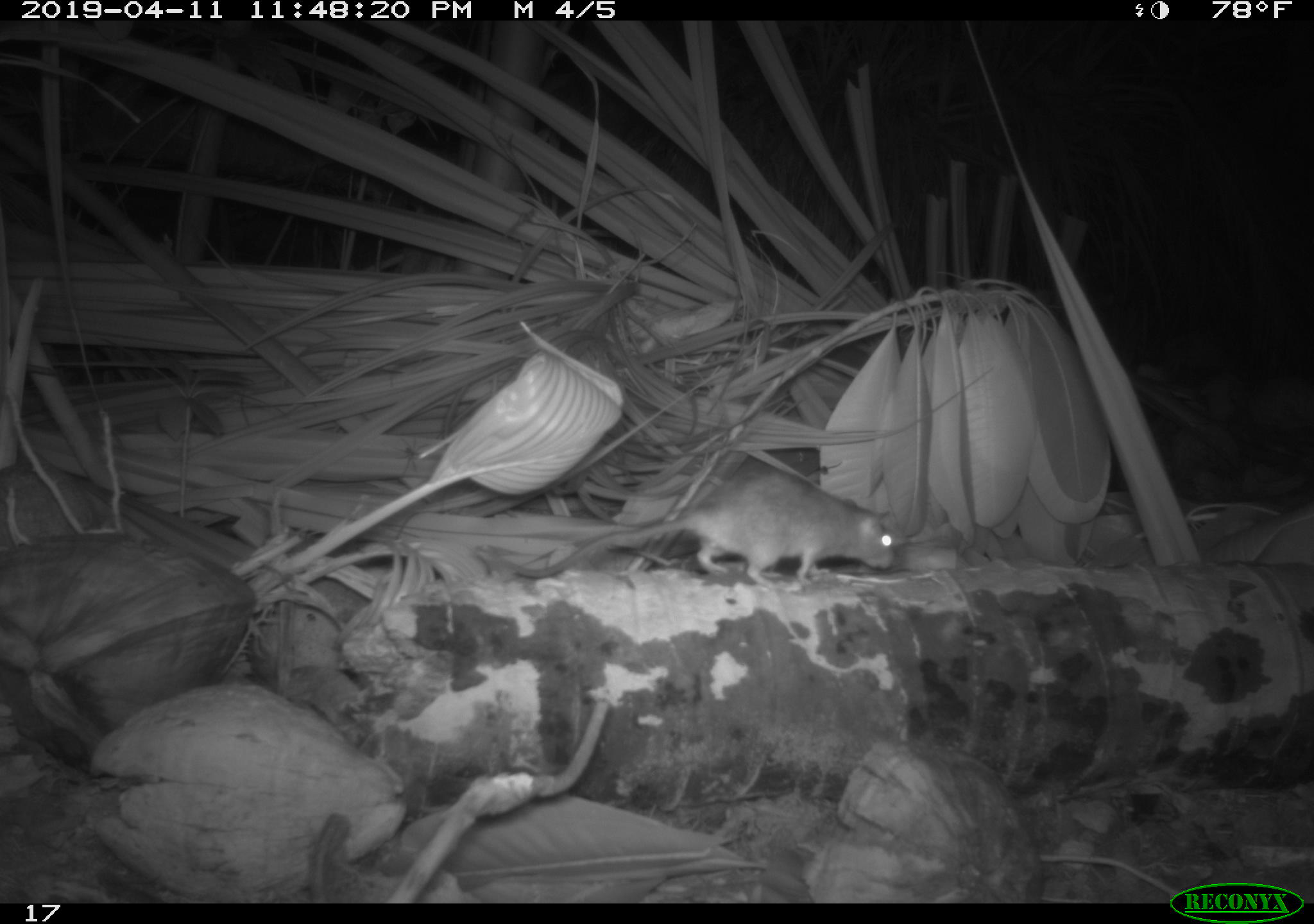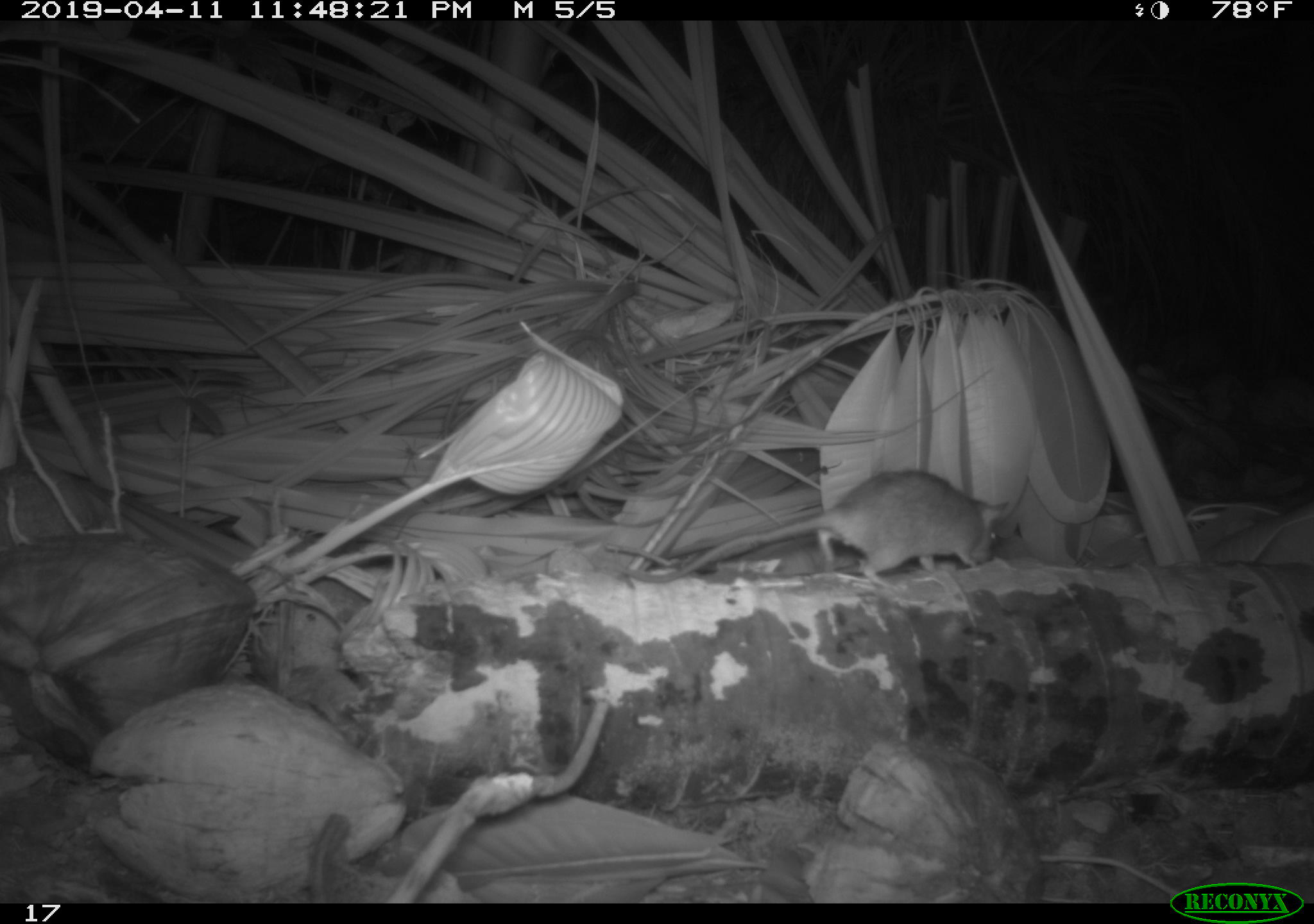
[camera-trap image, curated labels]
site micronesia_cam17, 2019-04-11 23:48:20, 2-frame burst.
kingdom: Animalia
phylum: Chordata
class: Mammalia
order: Rodentia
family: Muridae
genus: Rattus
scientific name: Rattus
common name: rat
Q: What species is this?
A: Rat (Rattus).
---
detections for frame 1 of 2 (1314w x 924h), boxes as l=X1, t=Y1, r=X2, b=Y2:
rat: l=502, t=466, r=896, b=587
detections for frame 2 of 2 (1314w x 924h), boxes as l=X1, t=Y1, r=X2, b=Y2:
rat: l=697, t=468, r=1007, b=582